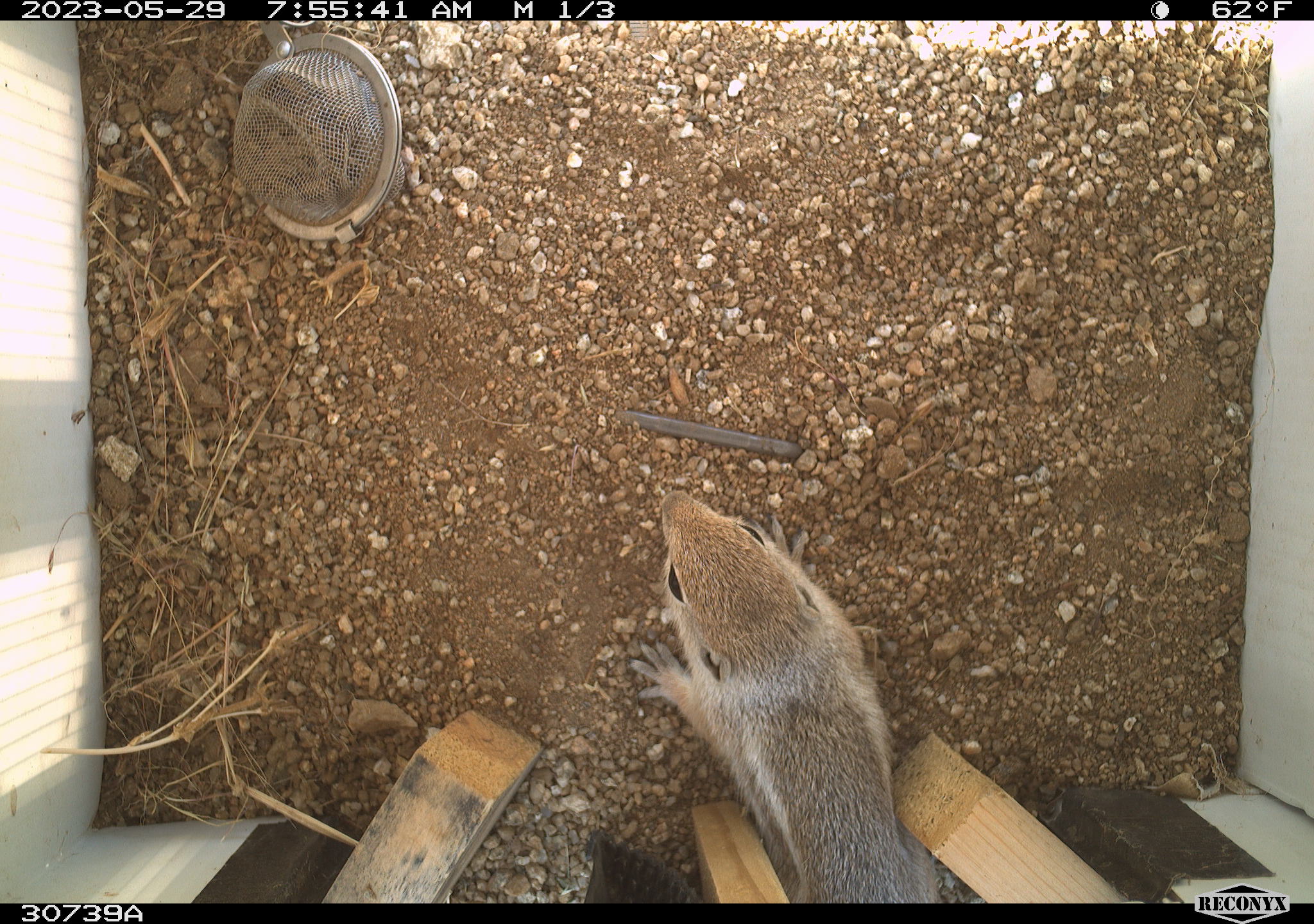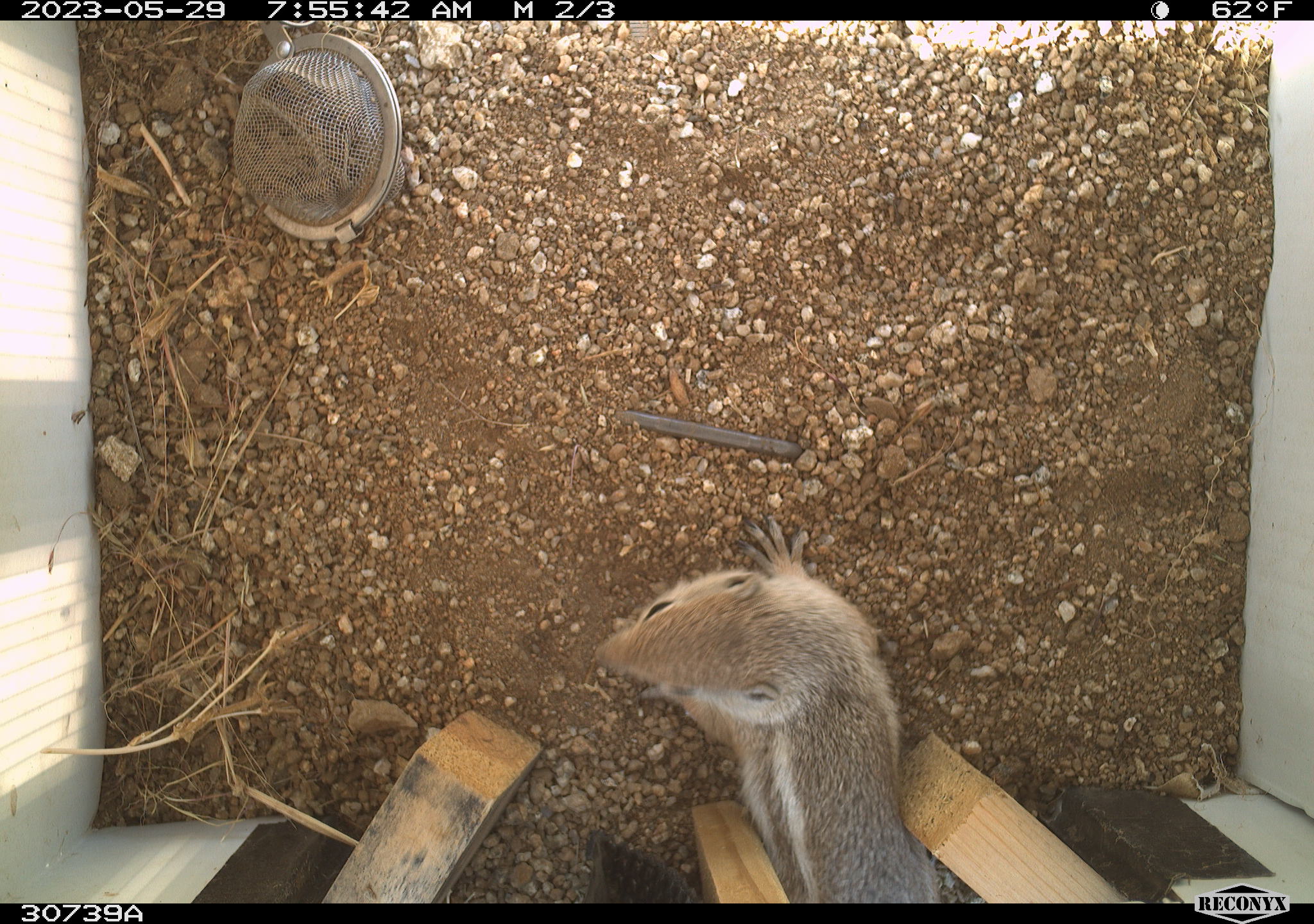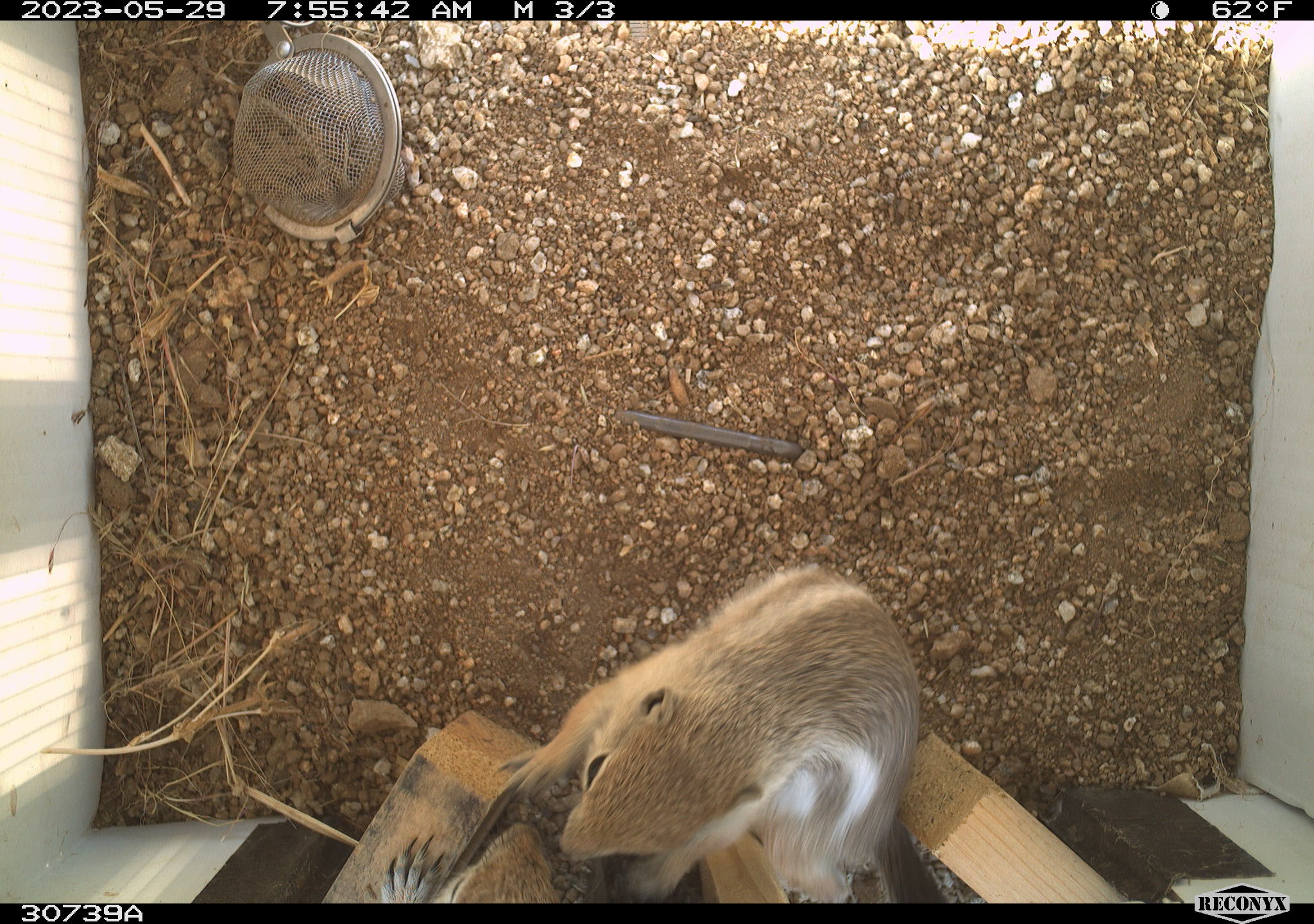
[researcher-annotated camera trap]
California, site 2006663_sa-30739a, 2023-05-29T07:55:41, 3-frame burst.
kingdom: Animalia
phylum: Chordata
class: Mammalia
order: Rodentia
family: Sciuridae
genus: Ammospermophilus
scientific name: Ammospermophilus leucurus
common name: white-tailed antelope squirrel